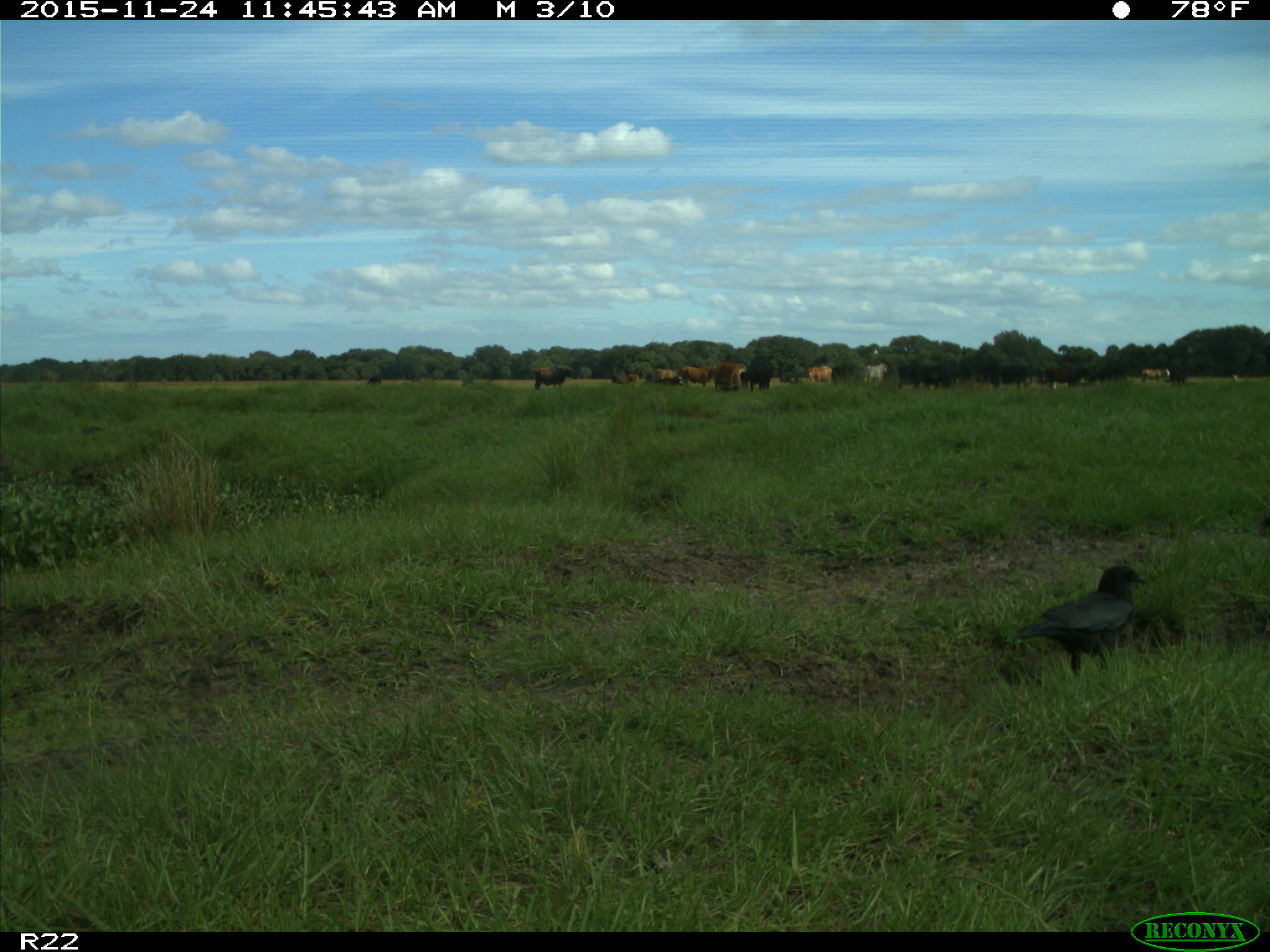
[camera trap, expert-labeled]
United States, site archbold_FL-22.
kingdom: Animalia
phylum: Chordata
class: Mammalia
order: Artiodactyla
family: Bovidae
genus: Bos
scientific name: Bos taurus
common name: domestic cow